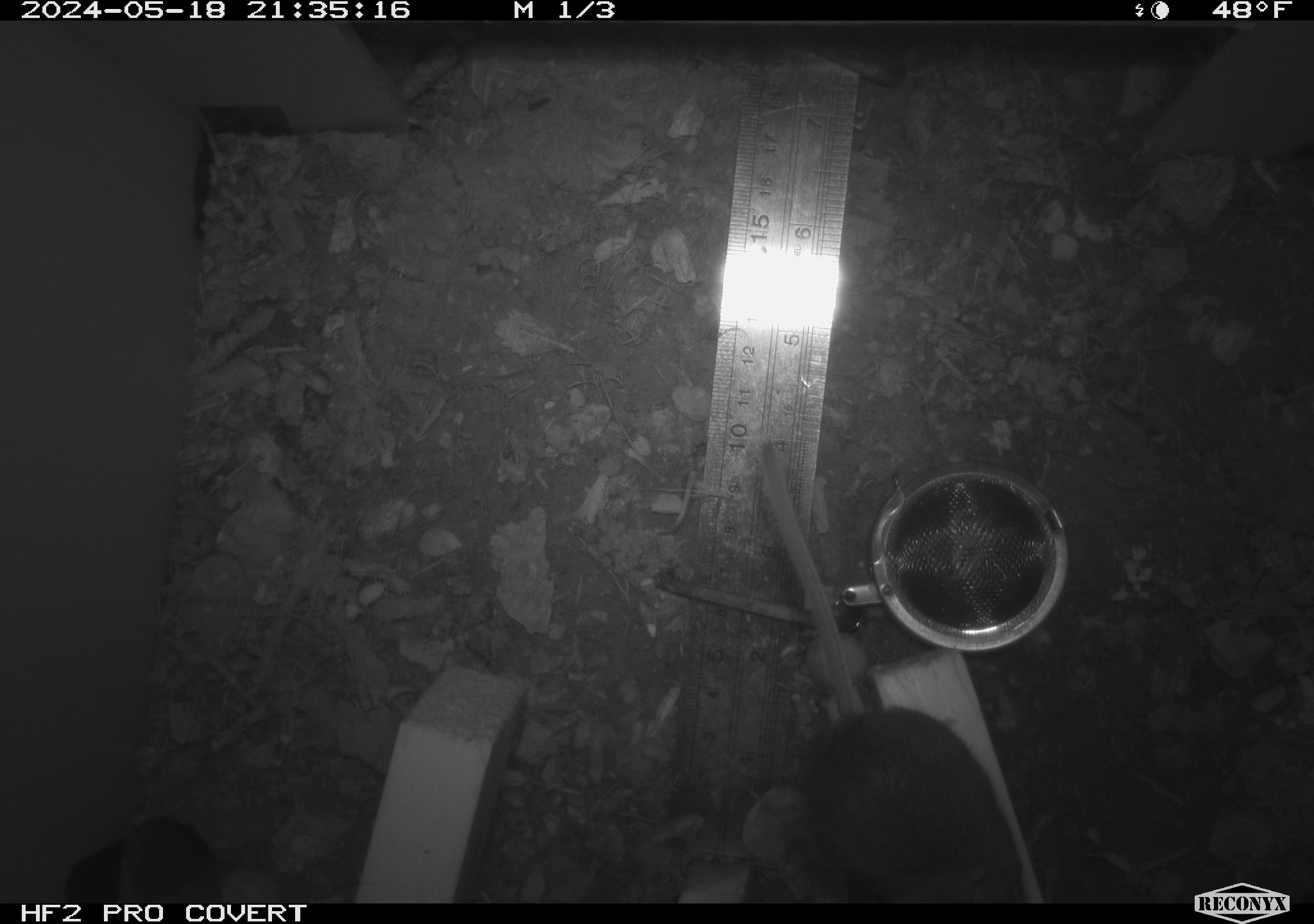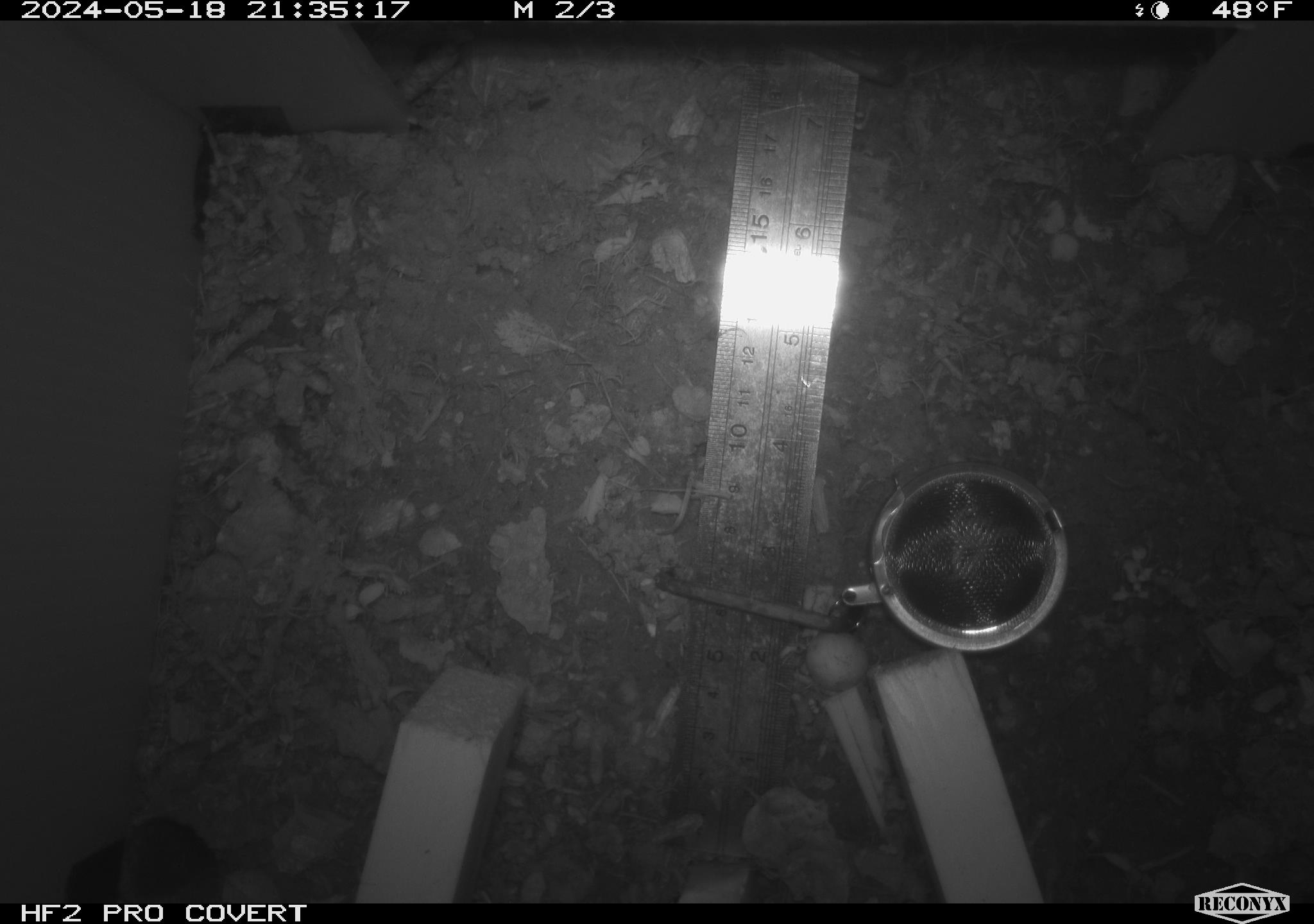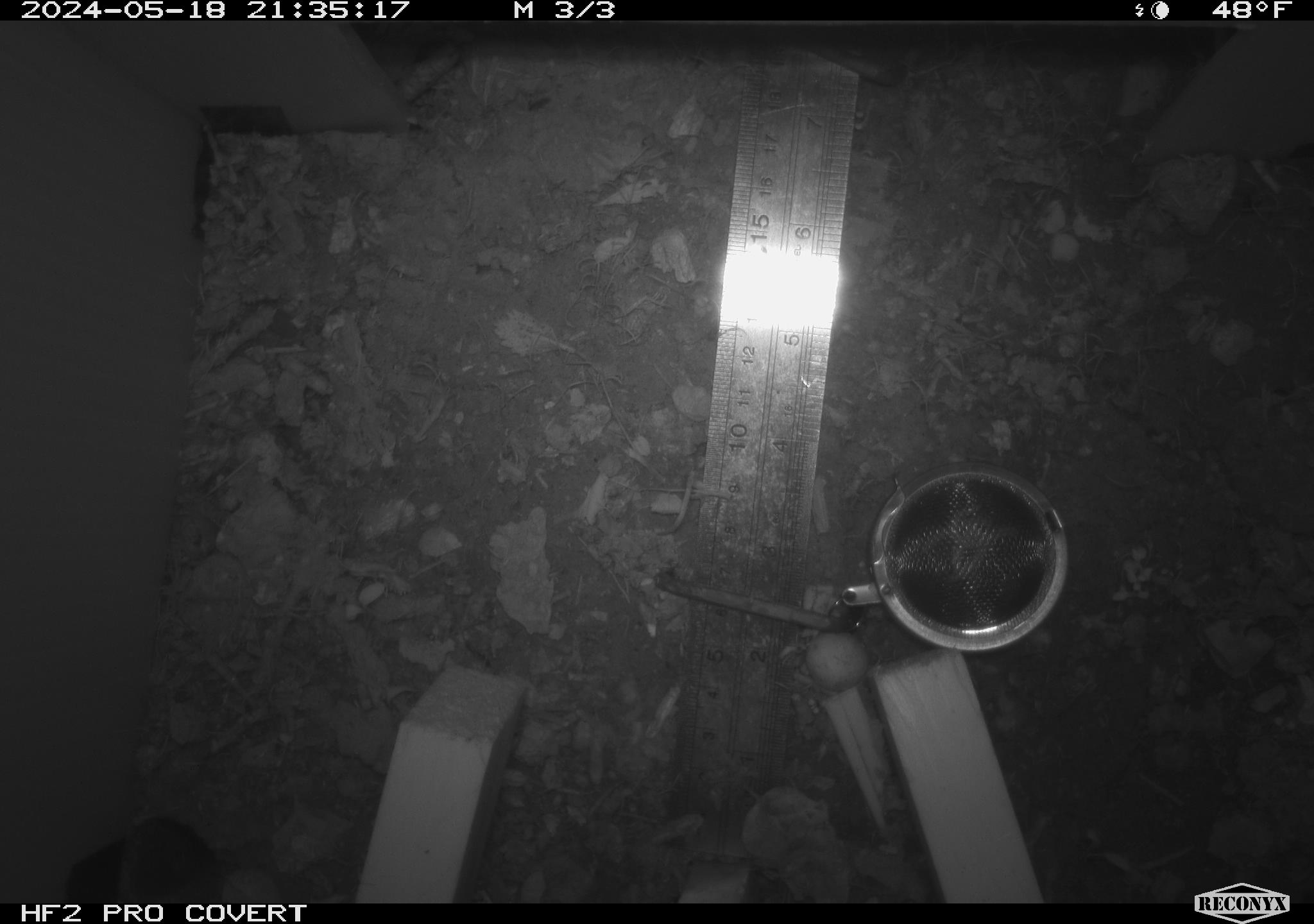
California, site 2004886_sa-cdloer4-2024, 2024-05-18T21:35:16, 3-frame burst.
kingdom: Animalia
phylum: Chordata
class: Mammalia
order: Rodentia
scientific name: Rodentia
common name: mouse species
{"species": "mouse species (Rodentia)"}